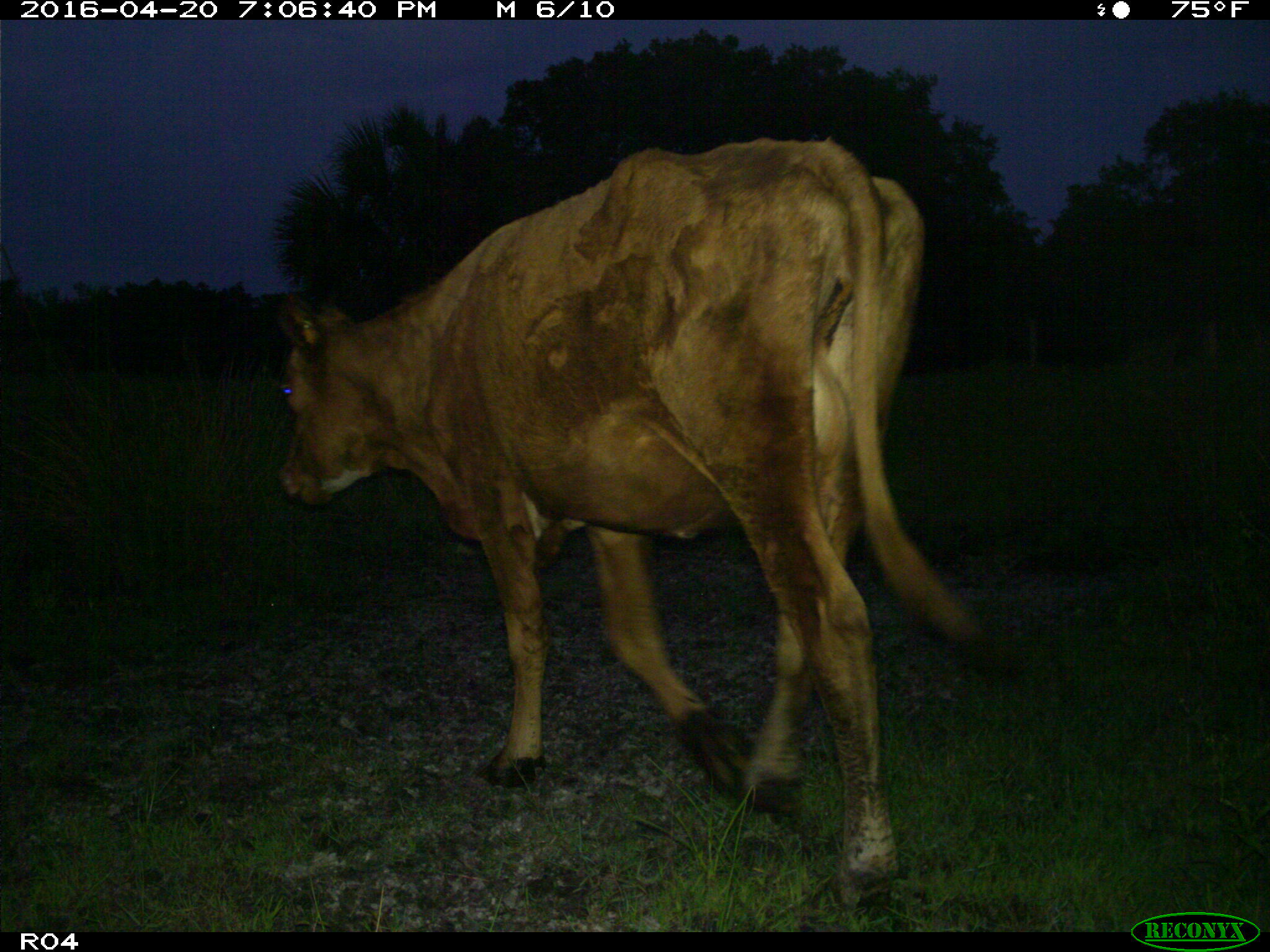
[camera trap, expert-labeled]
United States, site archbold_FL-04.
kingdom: Animalia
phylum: Chordata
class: Mammalia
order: Artiodactyla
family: Bovidae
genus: Bos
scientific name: Bos taurus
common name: domestic cow